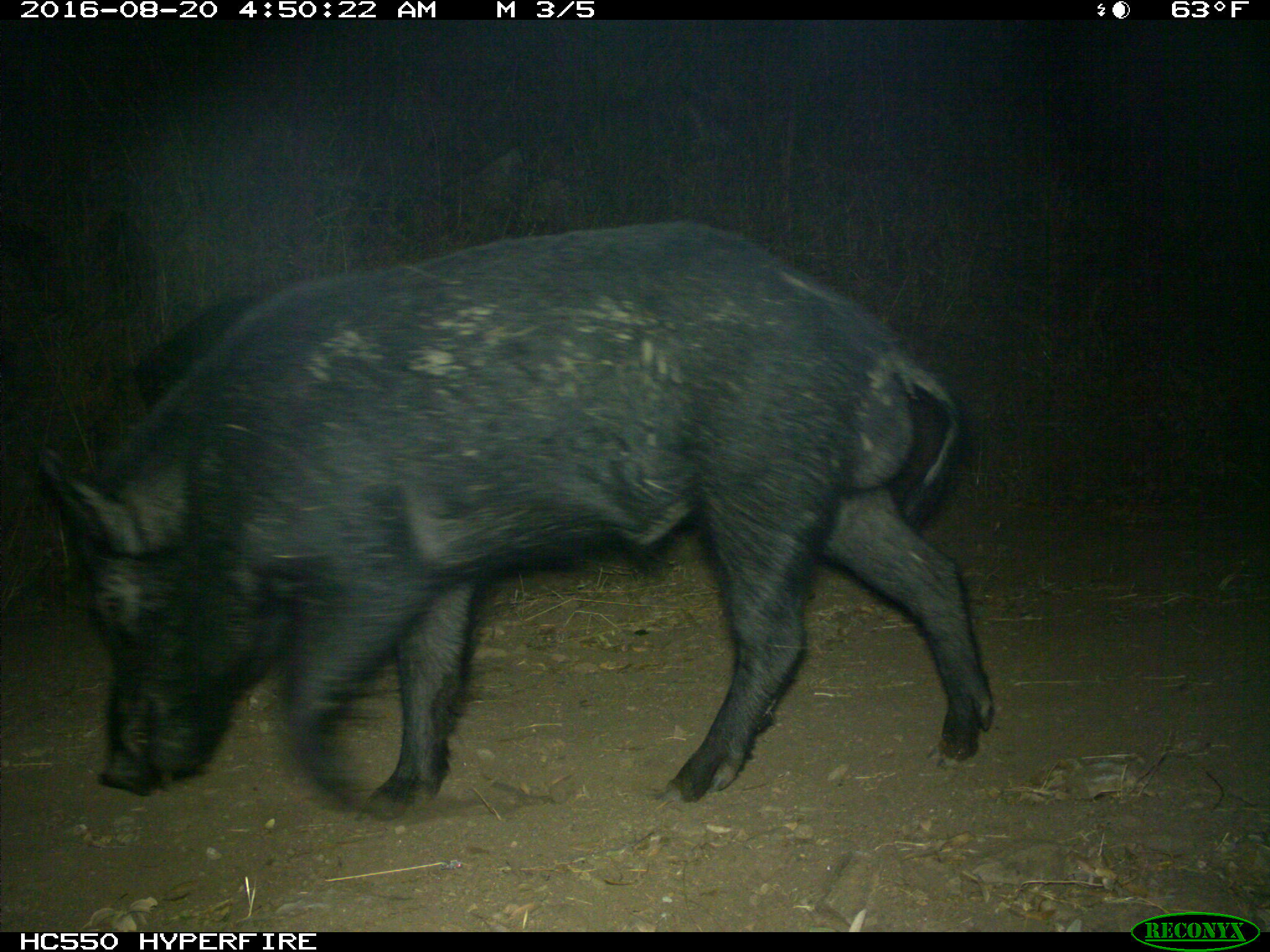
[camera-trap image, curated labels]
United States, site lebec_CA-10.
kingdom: Animalia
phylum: Chordata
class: Mammalia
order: Artiodactyla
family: Suidae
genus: Sus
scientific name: Sus scrofa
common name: wild boar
Sus scrofa (wild boar).